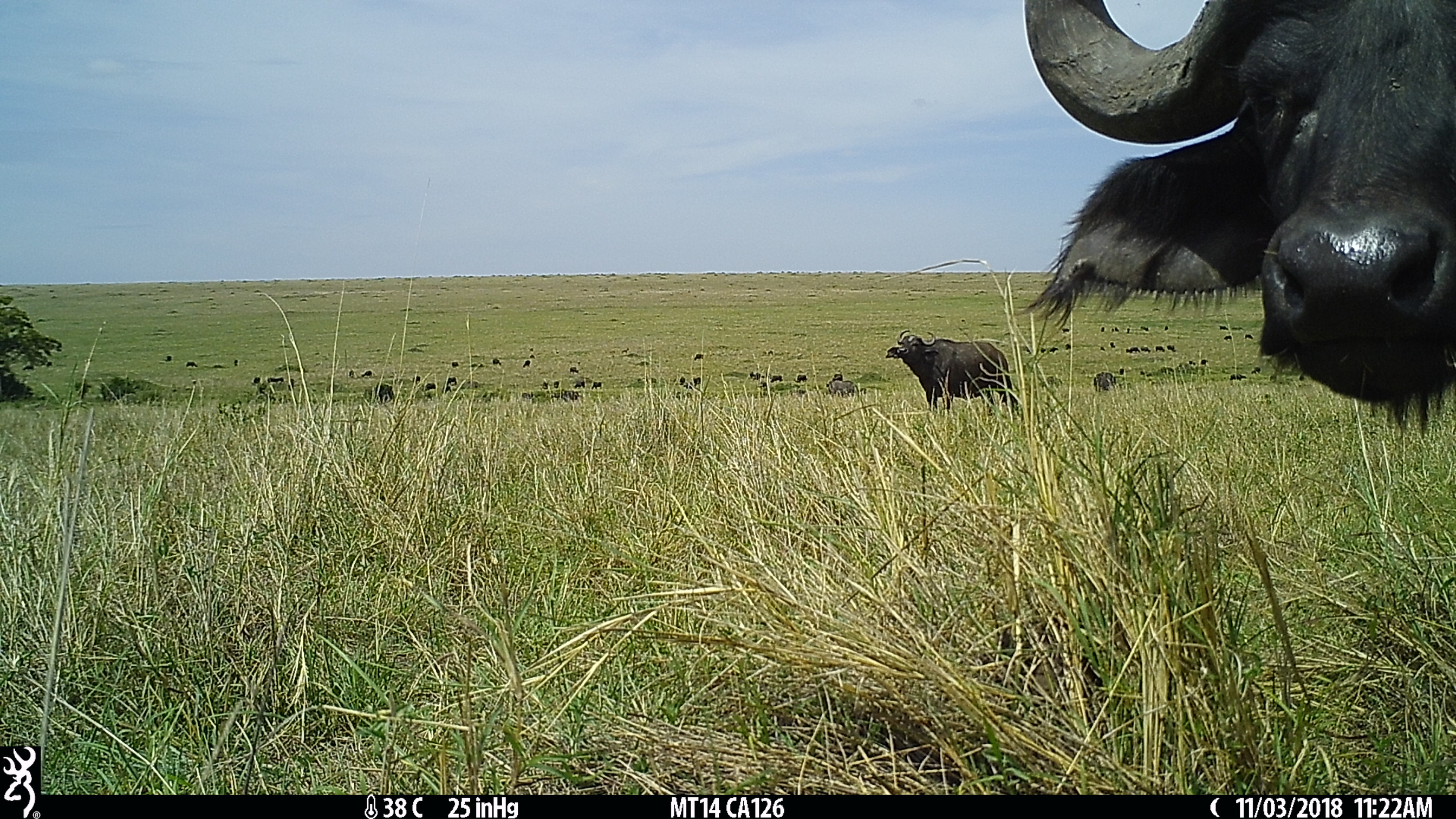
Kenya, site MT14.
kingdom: Animalia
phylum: Chordata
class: Mammalia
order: Artiodactyla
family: Bovidae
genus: Syncerus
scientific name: Syncerus caffer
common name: buffalo